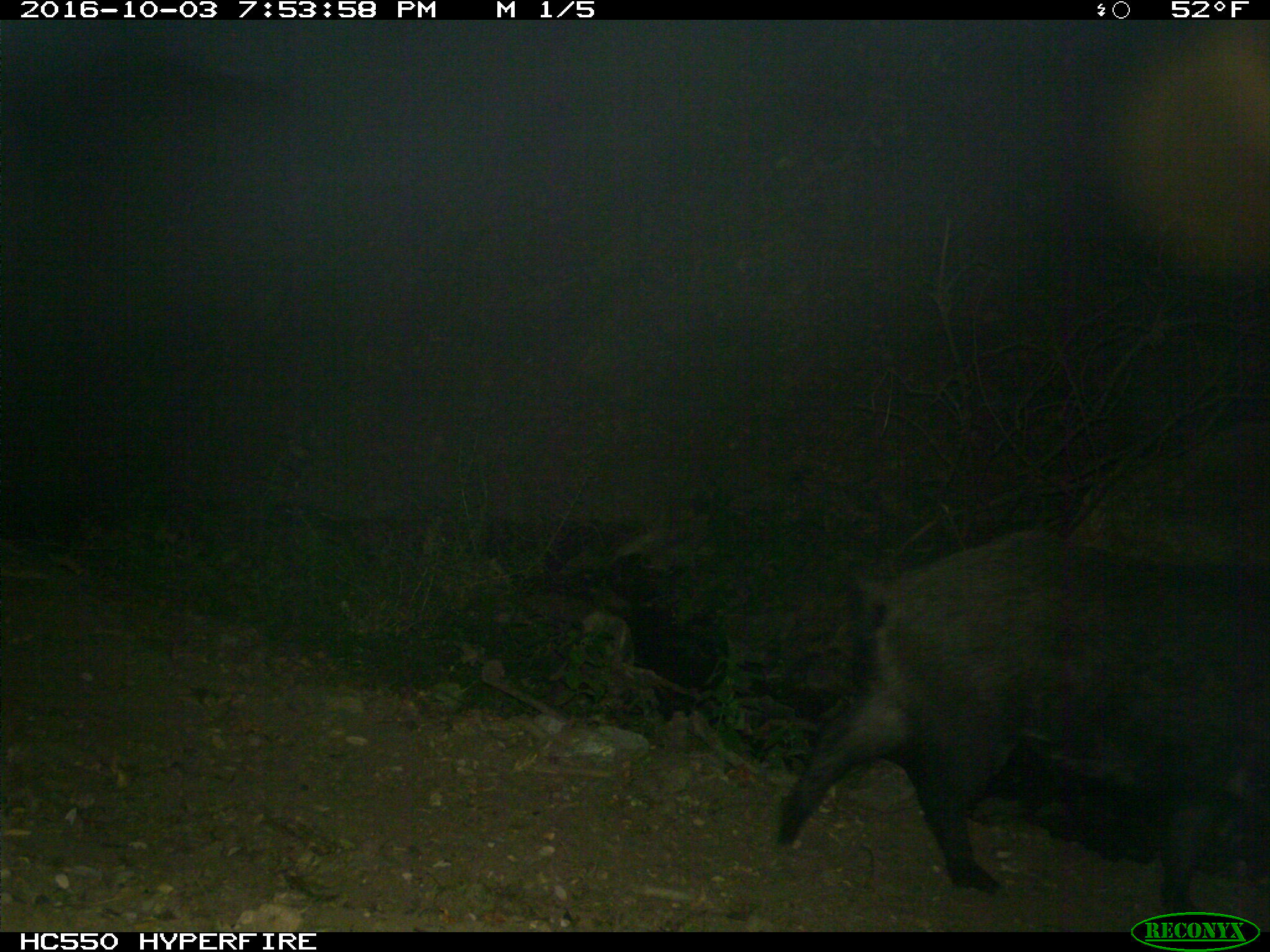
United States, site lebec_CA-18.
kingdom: Animalia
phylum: Chordata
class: Mammalia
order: Artiodactyla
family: Suidae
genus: Sus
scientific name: Sus scrofa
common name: wild boar